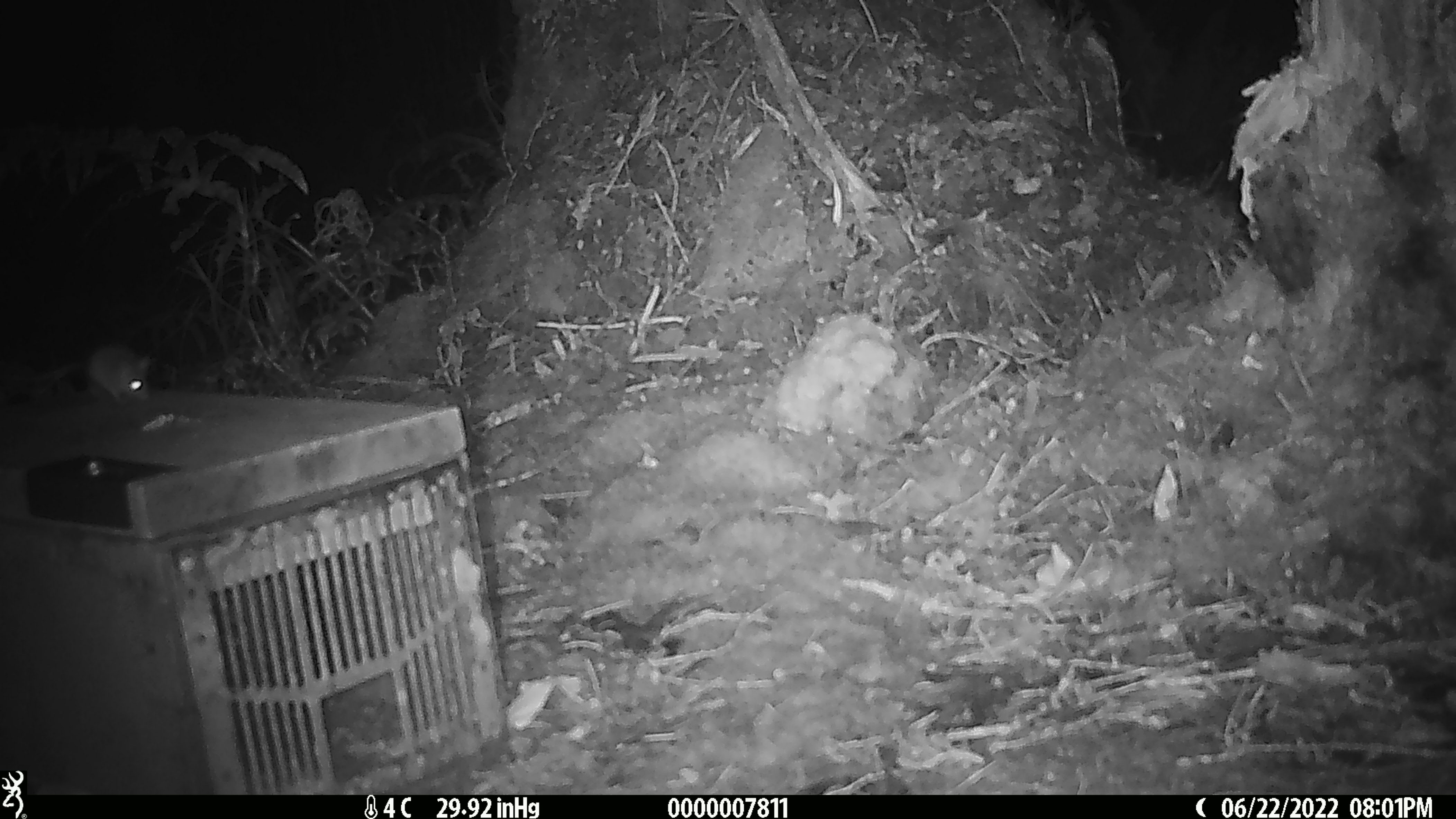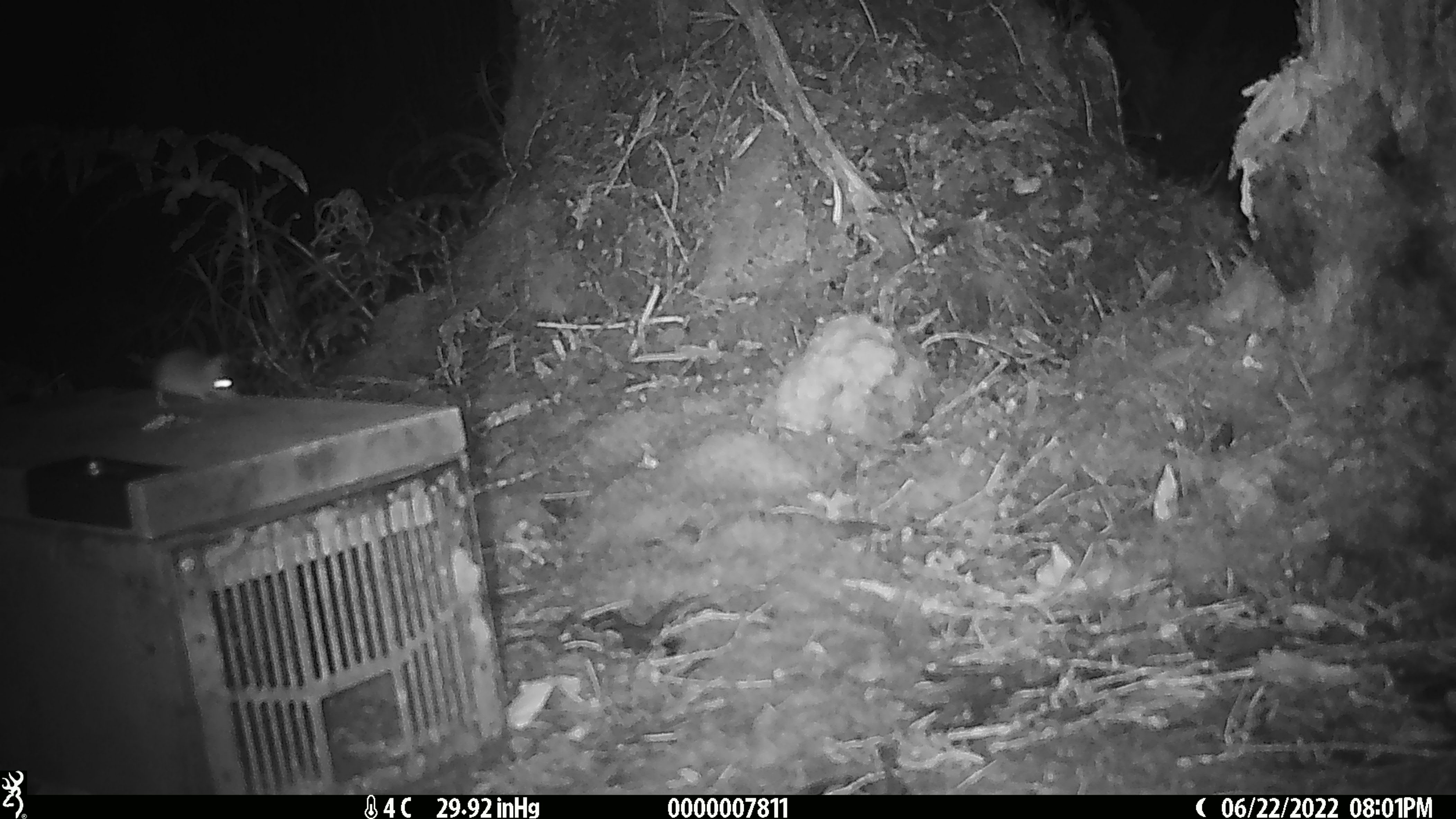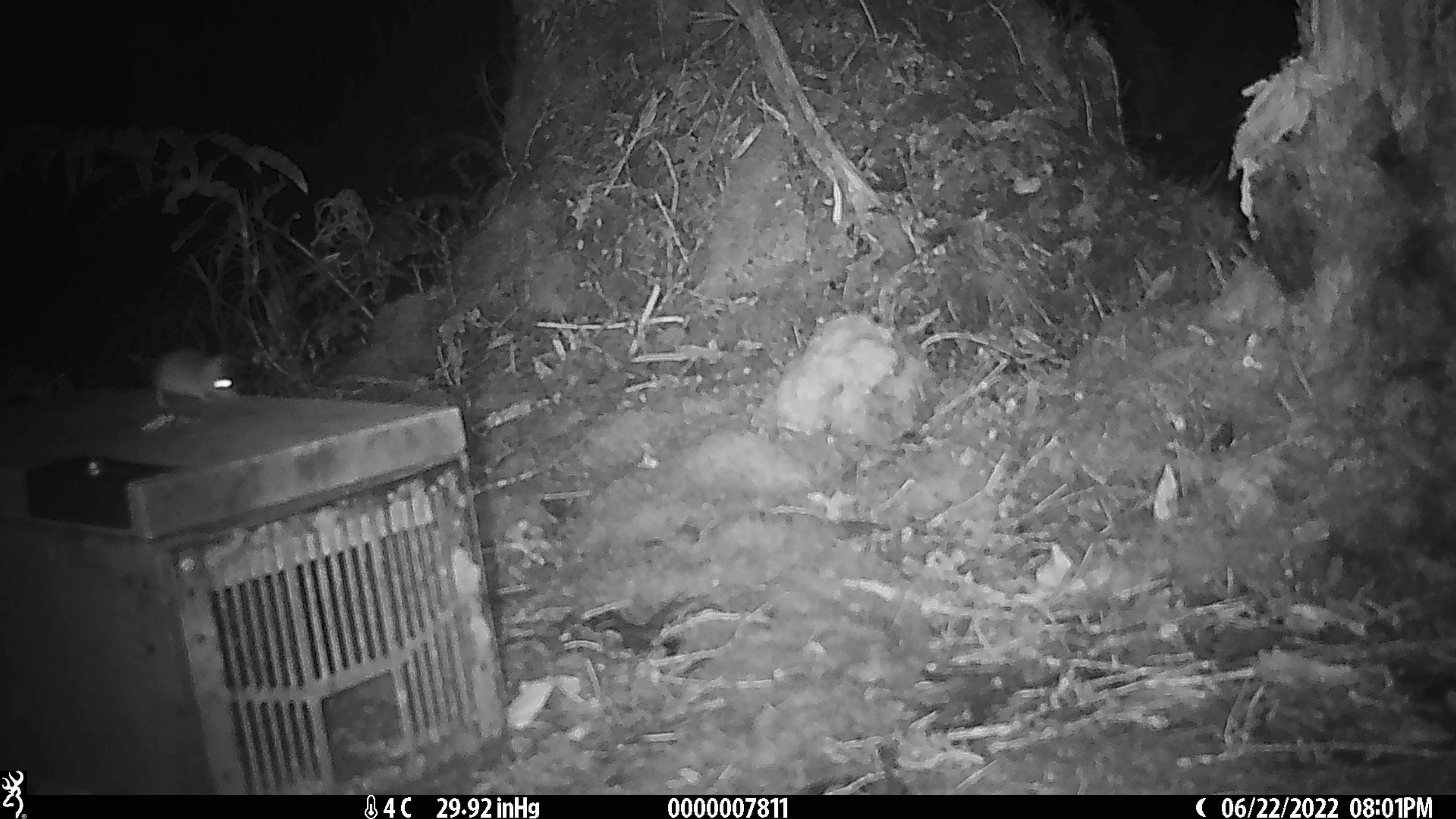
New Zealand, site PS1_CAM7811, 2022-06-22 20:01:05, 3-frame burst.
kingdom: Animalia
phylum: Chordata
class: Mammalia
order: Rodentia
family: Muridae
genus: Mus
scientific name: Mus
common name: mouse